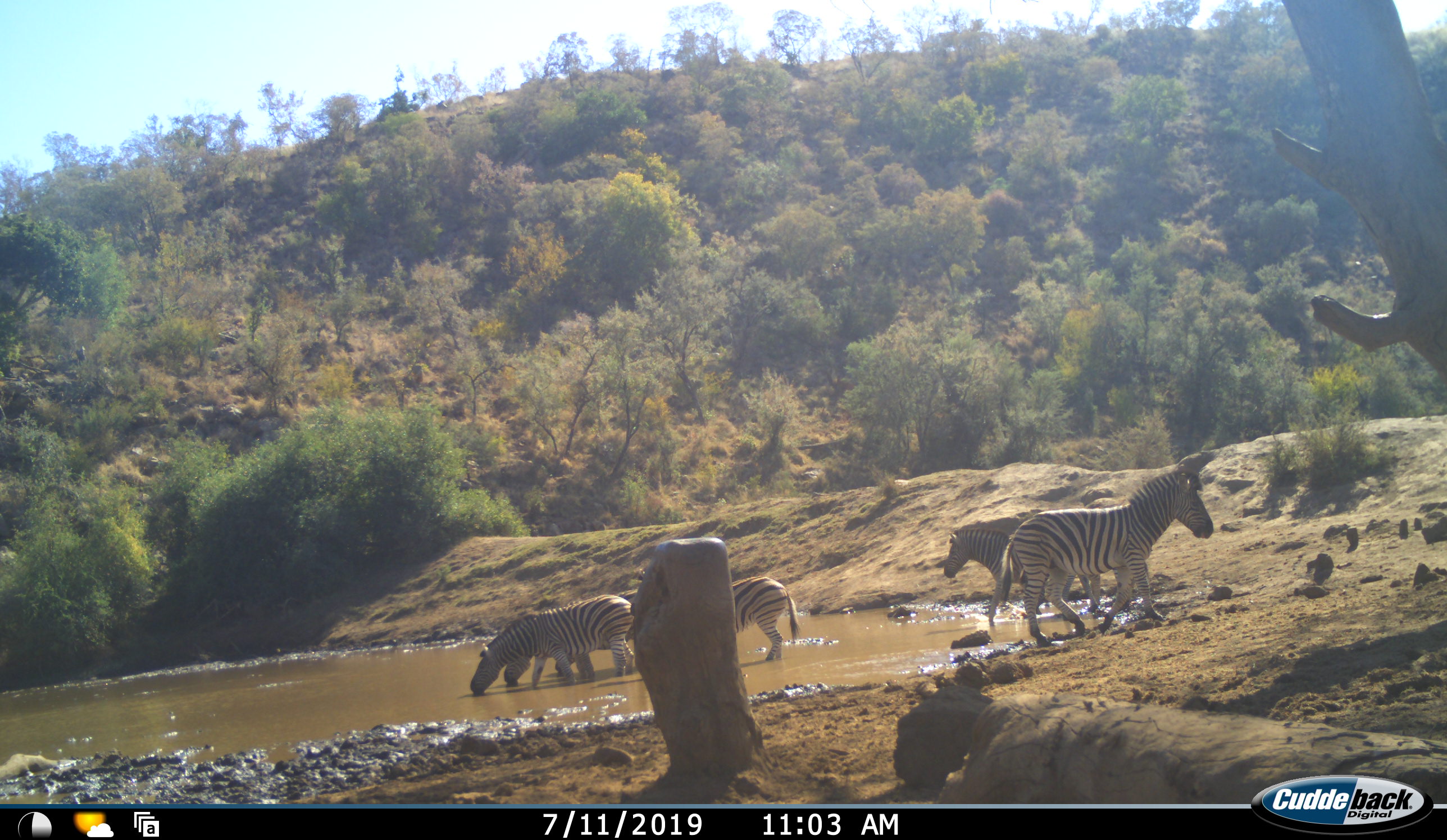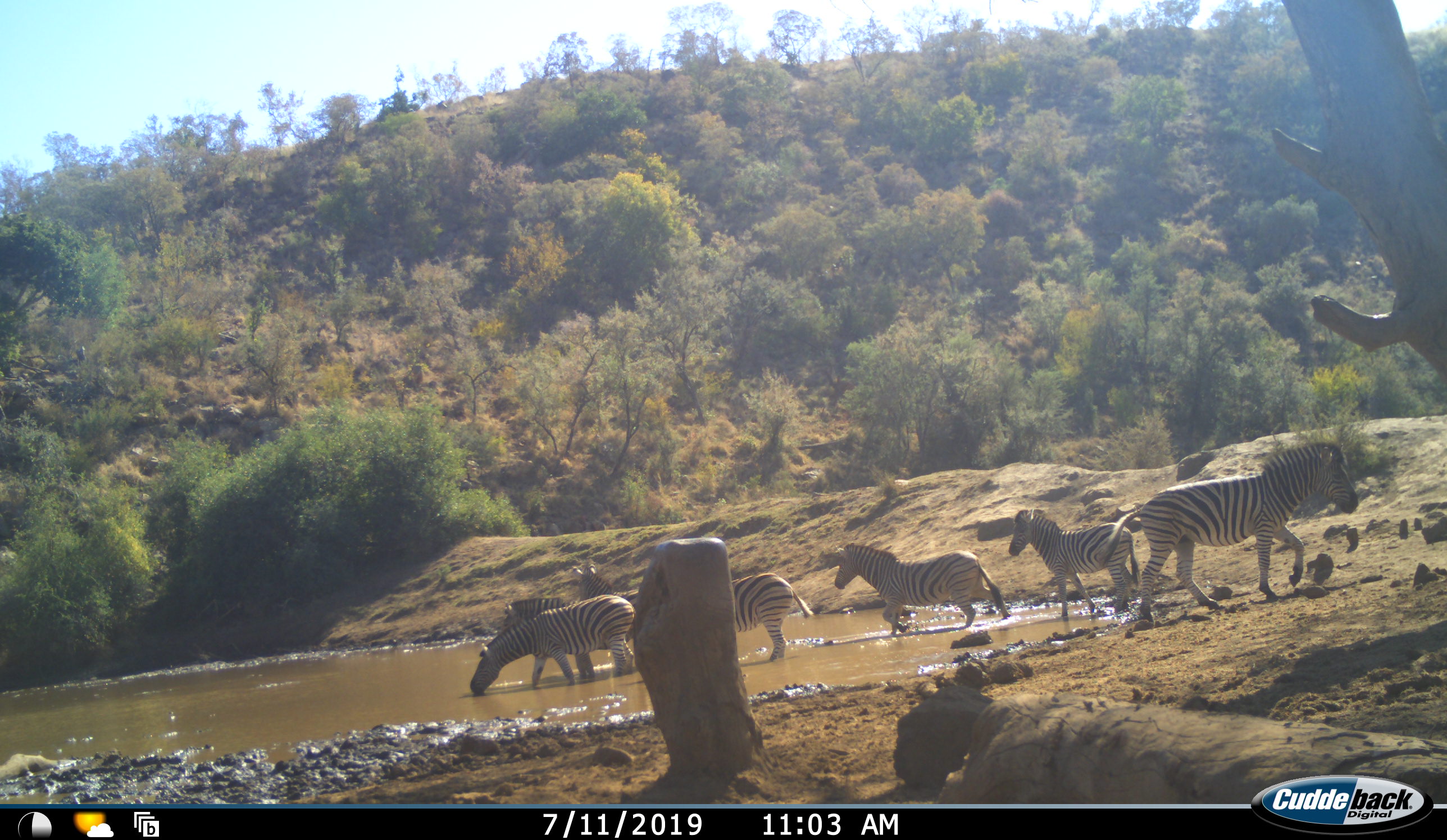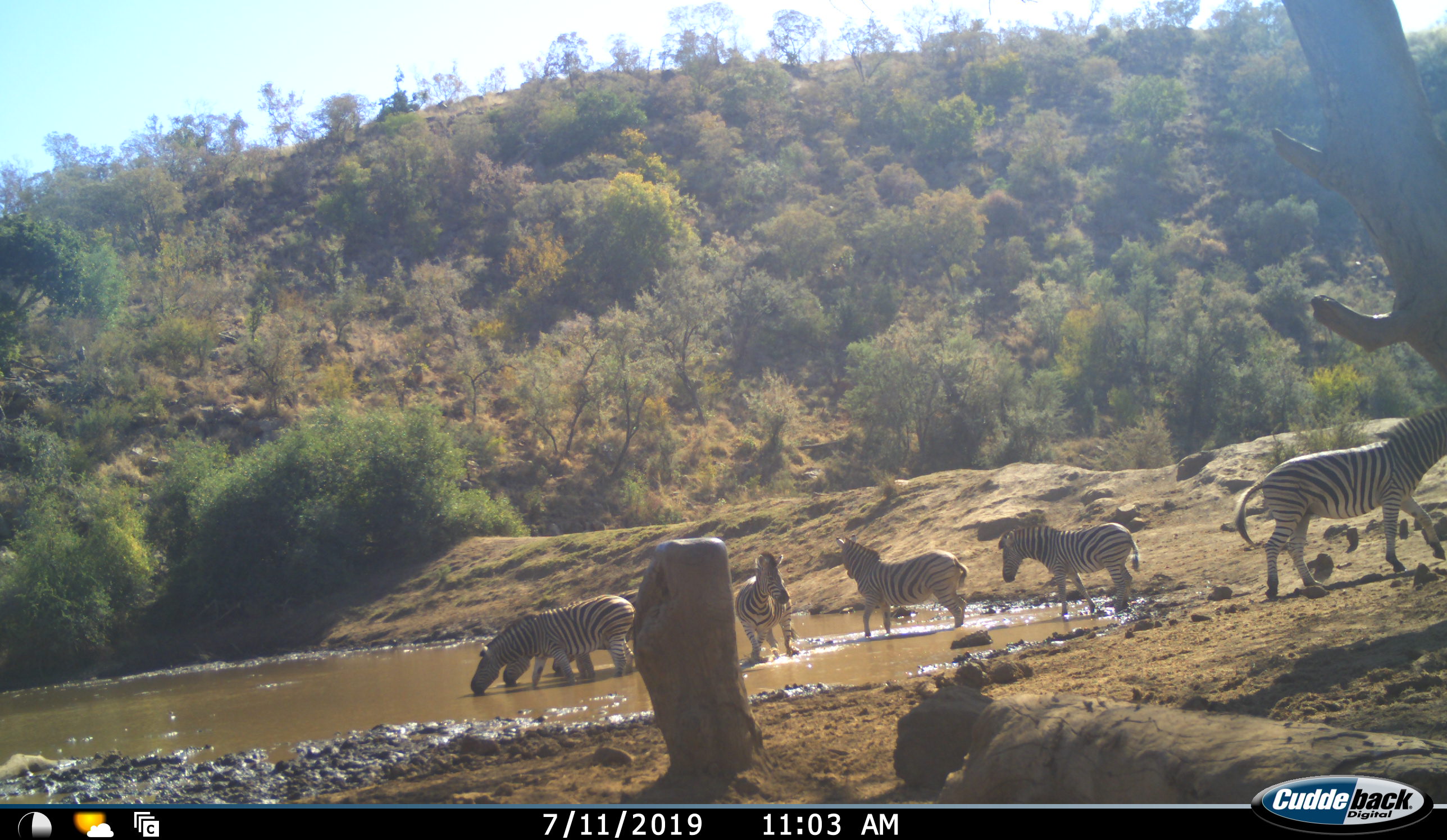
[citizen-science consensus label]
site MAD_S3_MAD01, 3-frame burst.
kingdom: Animalia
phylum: Chordata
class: Mammalia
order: Perissodactyla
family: Equidae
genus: Equus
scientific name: Equus quagga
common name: plains zebra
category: zebraplains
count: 6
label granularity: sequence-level